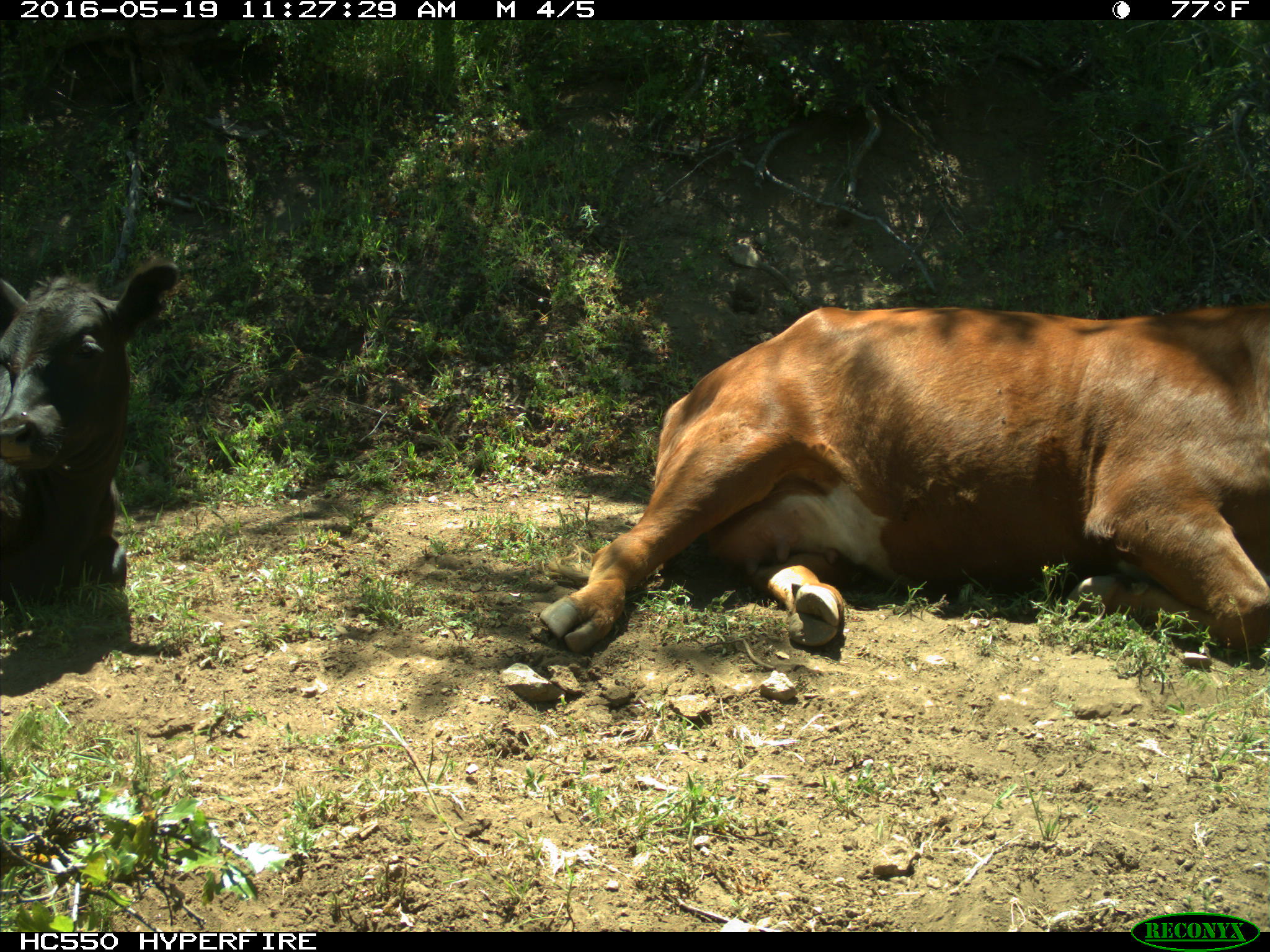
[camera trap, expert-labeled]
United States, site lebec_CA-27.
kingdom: Animalia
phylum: Chordata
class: Mammalia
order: Artiodactyla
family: Bovidae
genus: Bos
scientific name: Bos taurus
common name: domestic cow